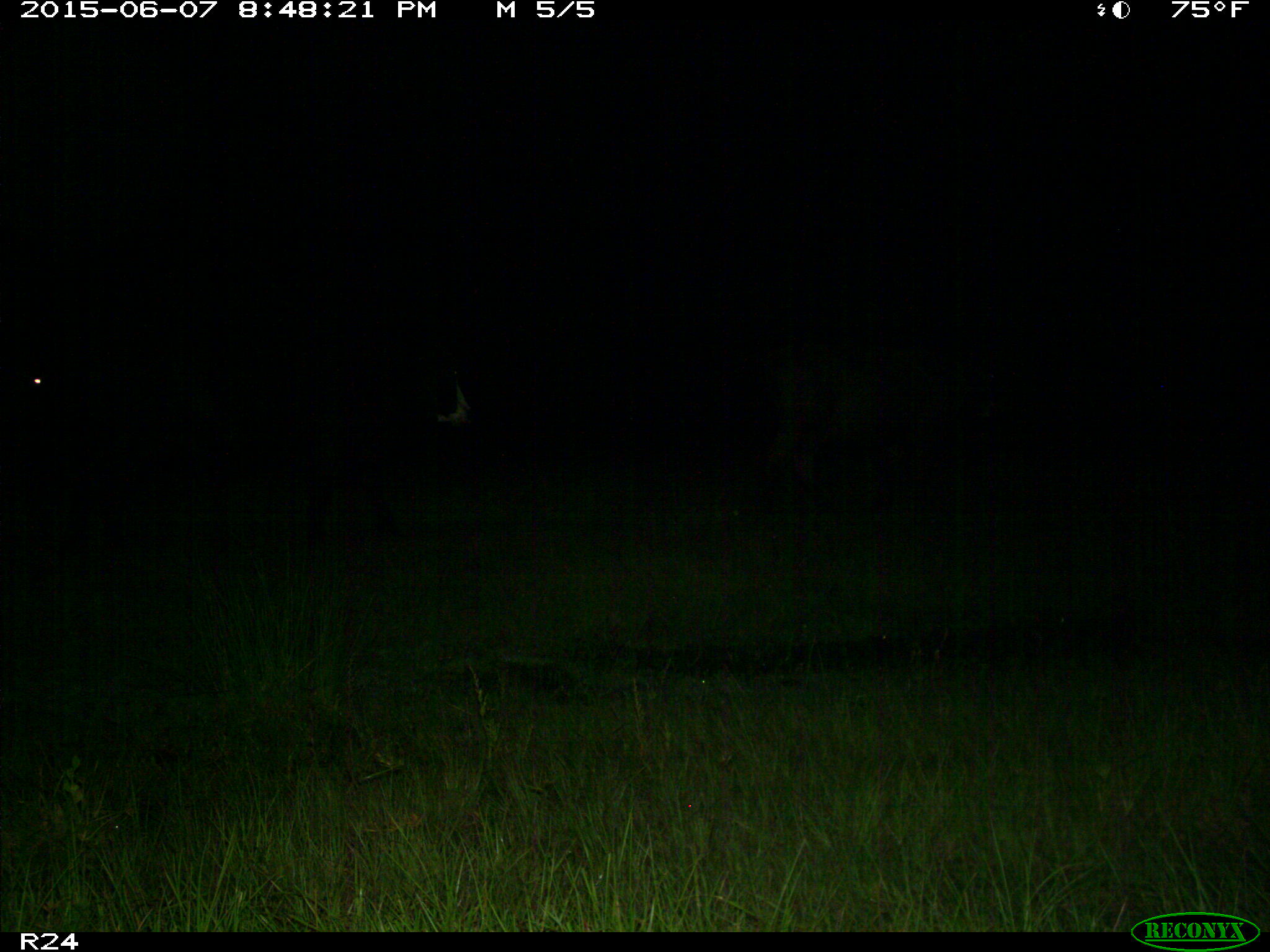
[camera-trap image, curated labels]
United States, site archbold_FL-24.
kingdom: Animalia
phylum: Chordata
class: Mammalia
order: Artiodactyla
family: Bovidae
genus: Bos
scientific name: Bos taurus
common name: domestic cow